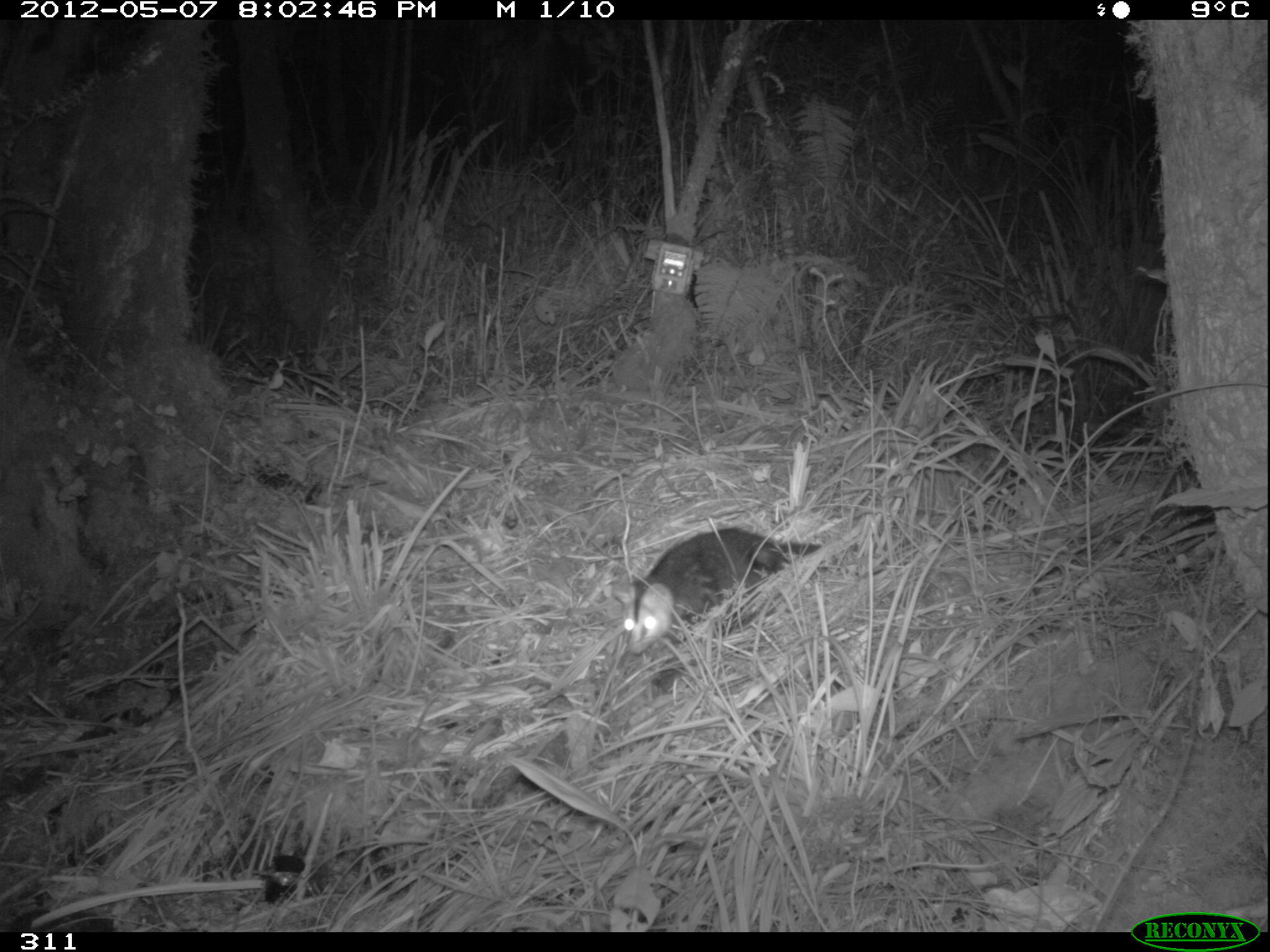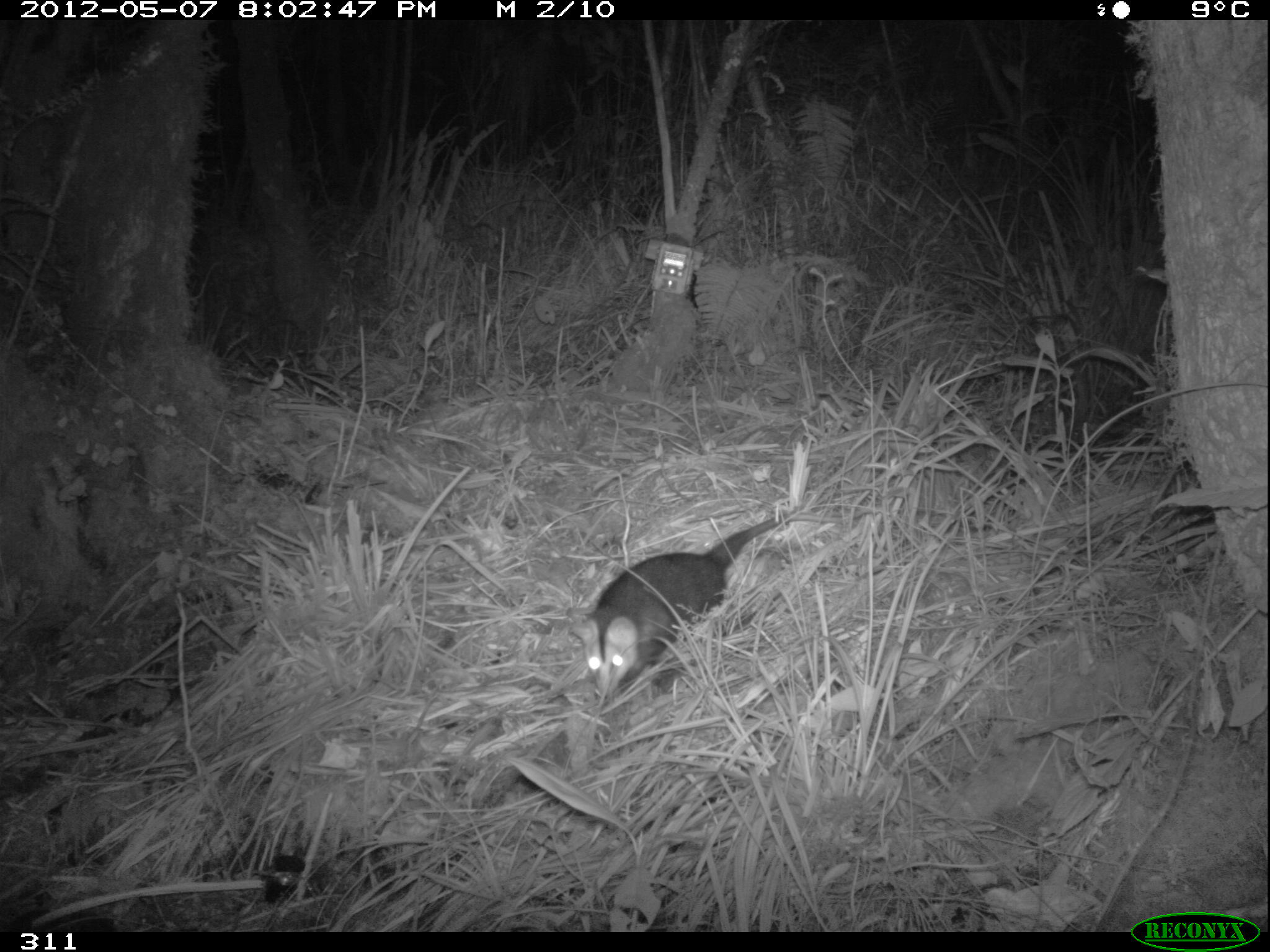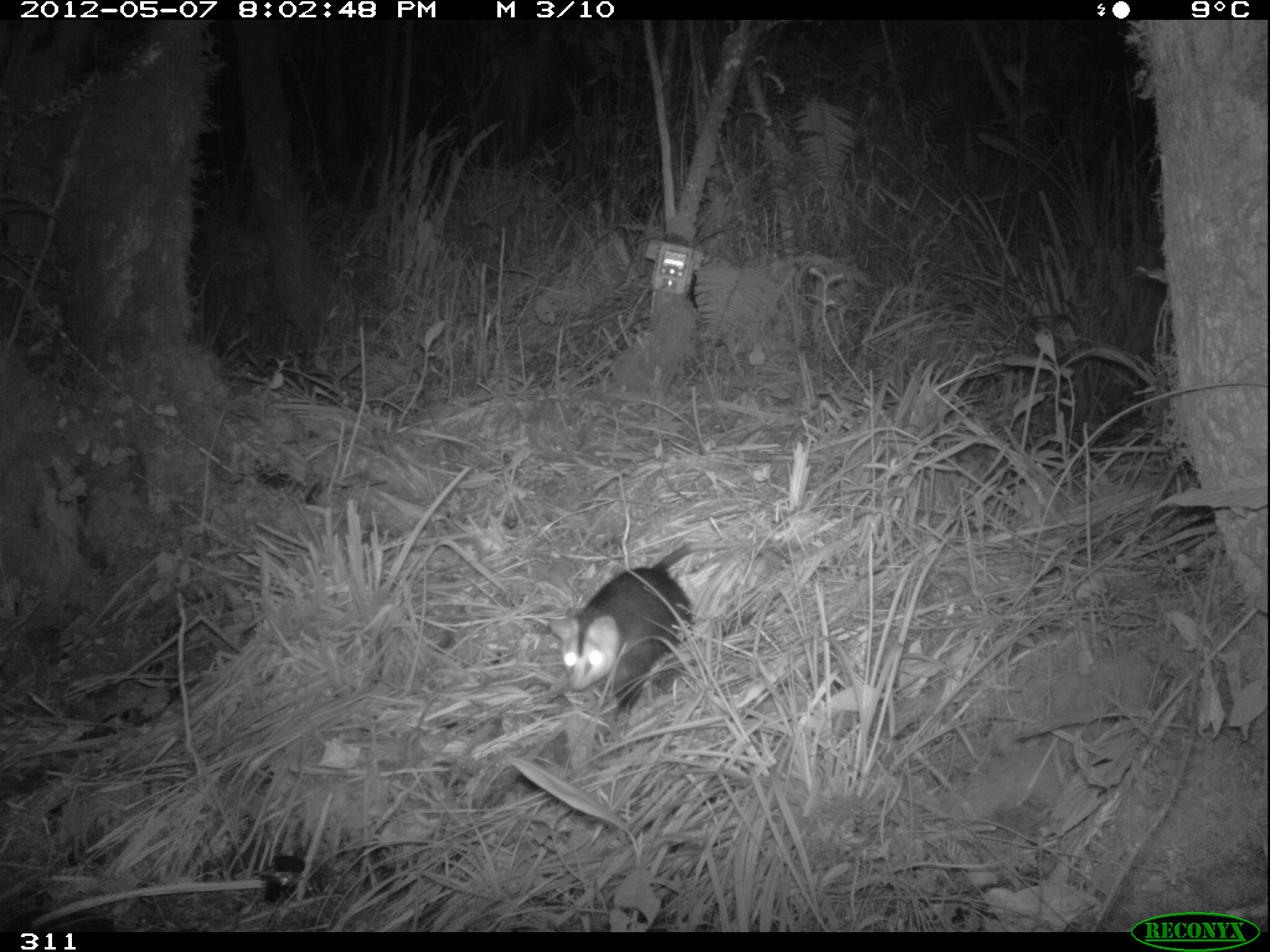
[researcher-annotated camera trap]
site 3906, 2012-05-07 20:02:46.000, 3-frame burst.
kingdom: Animalia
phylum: Chordata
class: Mammalia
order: Didelphimorphia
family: Didelphidae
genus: Didelphis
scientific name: Didelphis pernigra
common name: andean white-eared opossum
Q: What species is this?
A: Didelphis pernigra (andean white-eared opossum).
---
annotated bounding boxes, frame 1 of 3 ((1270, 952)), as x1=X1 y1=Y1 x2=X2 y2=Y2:
didelphis pernigra: x1=618 y1=524 x2=828 y2=656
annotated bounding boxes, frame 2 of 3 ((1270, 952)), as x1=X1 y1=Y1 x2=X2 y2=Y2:
didelphis pernigra: x1=562 y1=503 x2=876 y2=703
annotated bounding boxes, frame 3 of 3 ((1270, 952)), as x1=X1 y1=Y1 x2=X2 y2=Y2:
didelphis pernigra: x1=545 y1=537 x2=752 y2=721